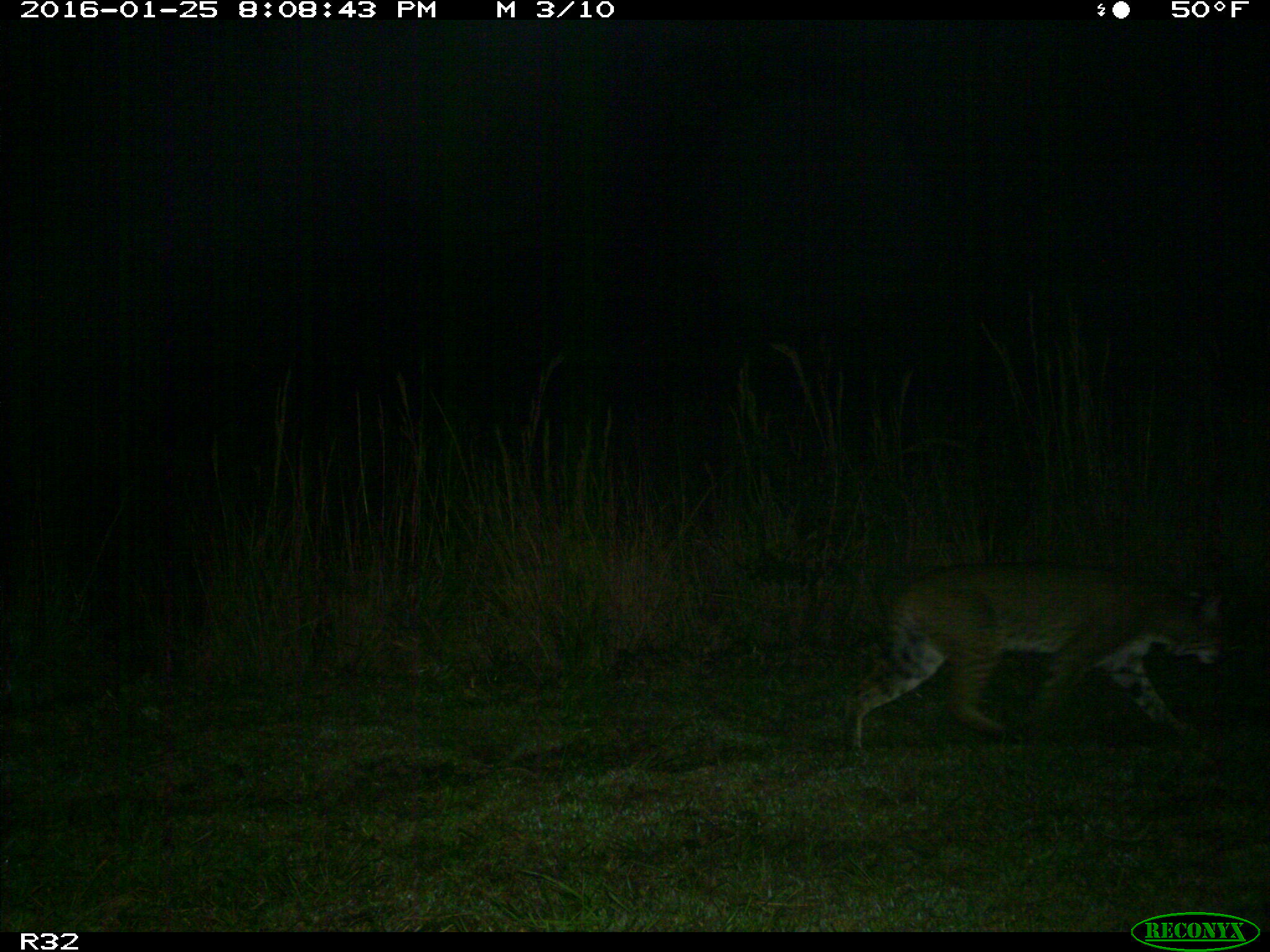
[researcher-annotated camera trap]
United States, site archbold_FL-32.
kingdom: Animalia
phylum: Chordata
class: Mammalia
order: Carnivora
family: Felidae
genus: Lynx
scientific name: Lynx rufus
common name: bobcat